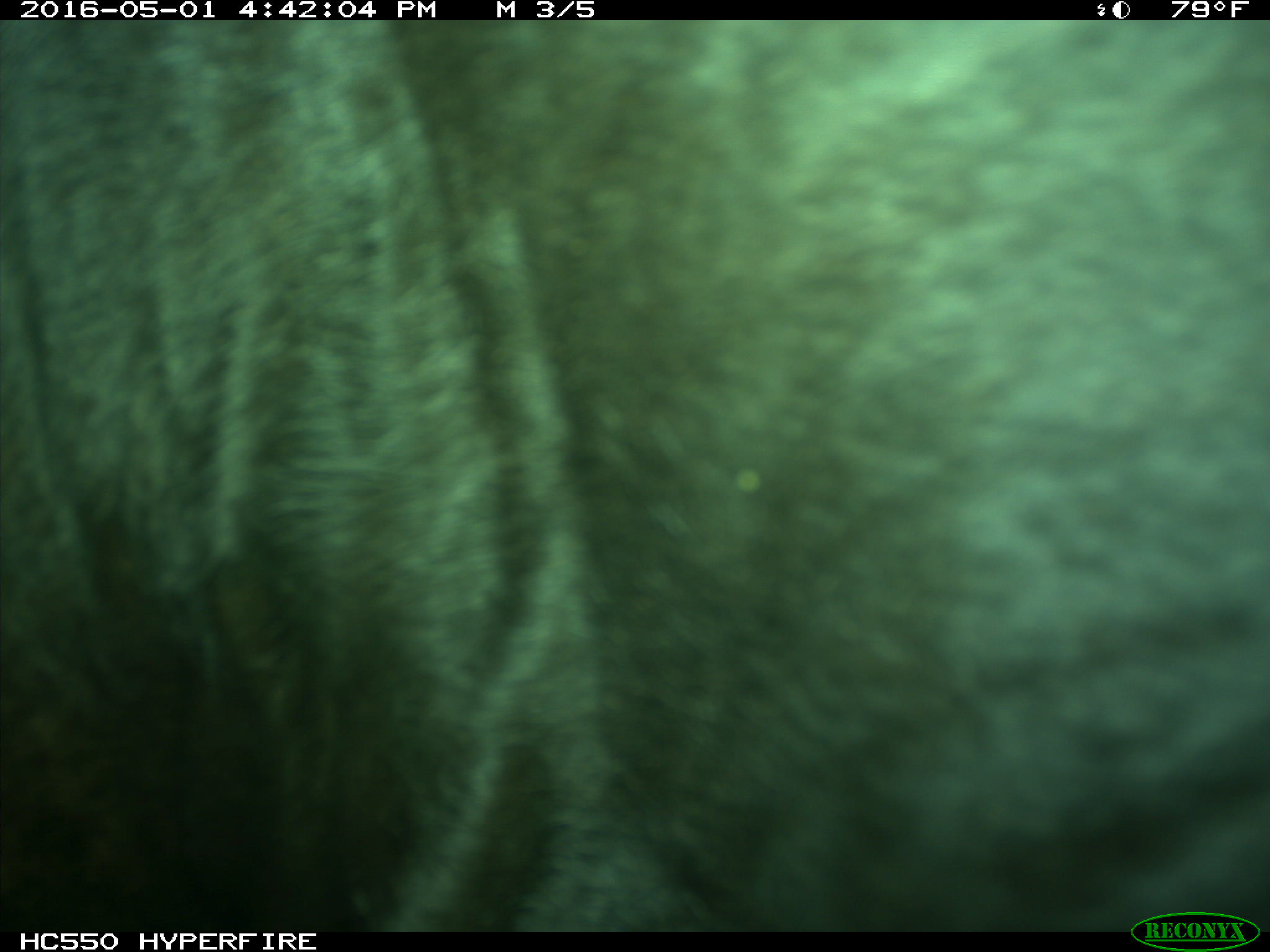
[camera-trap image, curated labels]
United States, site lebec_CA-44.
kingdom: Animalia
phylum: Chordata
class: Mammalia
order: Artiodactyla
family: Bovidae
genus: Bos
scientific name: Bos taurus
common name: domestic cow